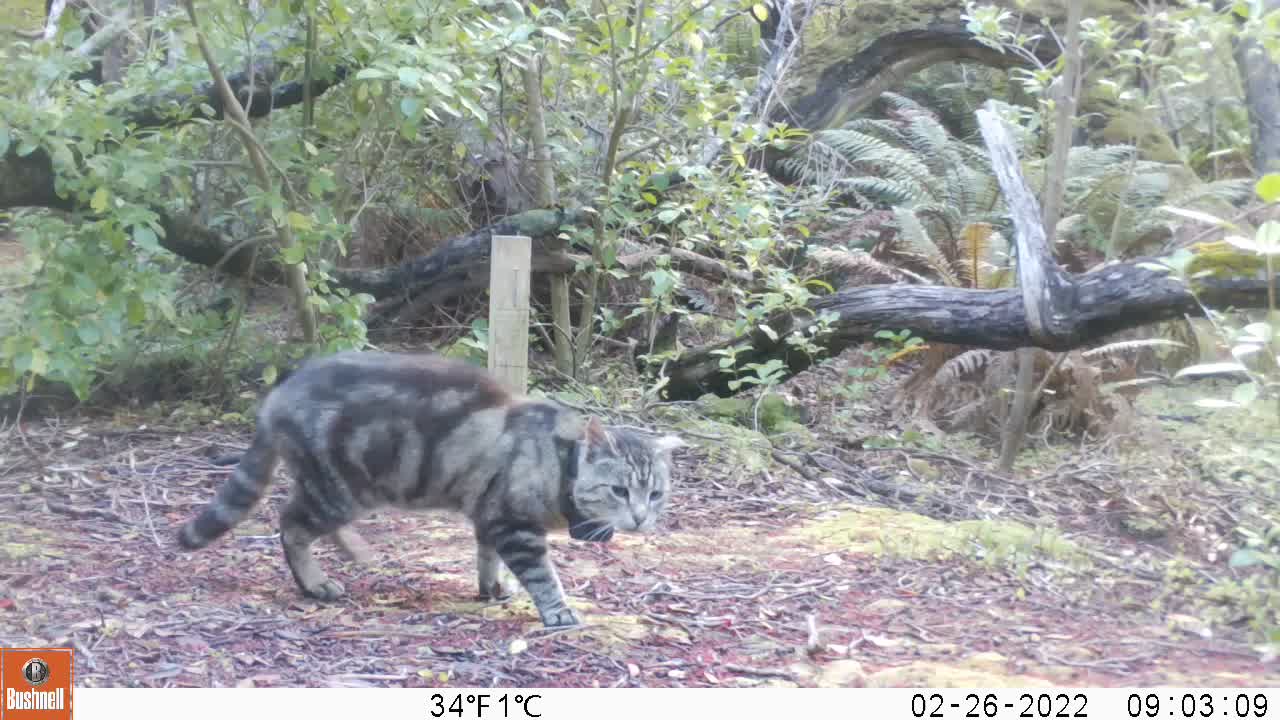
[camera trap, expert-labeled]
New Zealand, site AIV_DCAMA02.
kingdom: Animalia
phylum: Chordata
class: Mammalia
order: Carnivora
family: Felidae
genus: Felis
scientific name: Felis catus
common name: domestic cat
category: cat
Cat (domestic cat) (Felis catus).